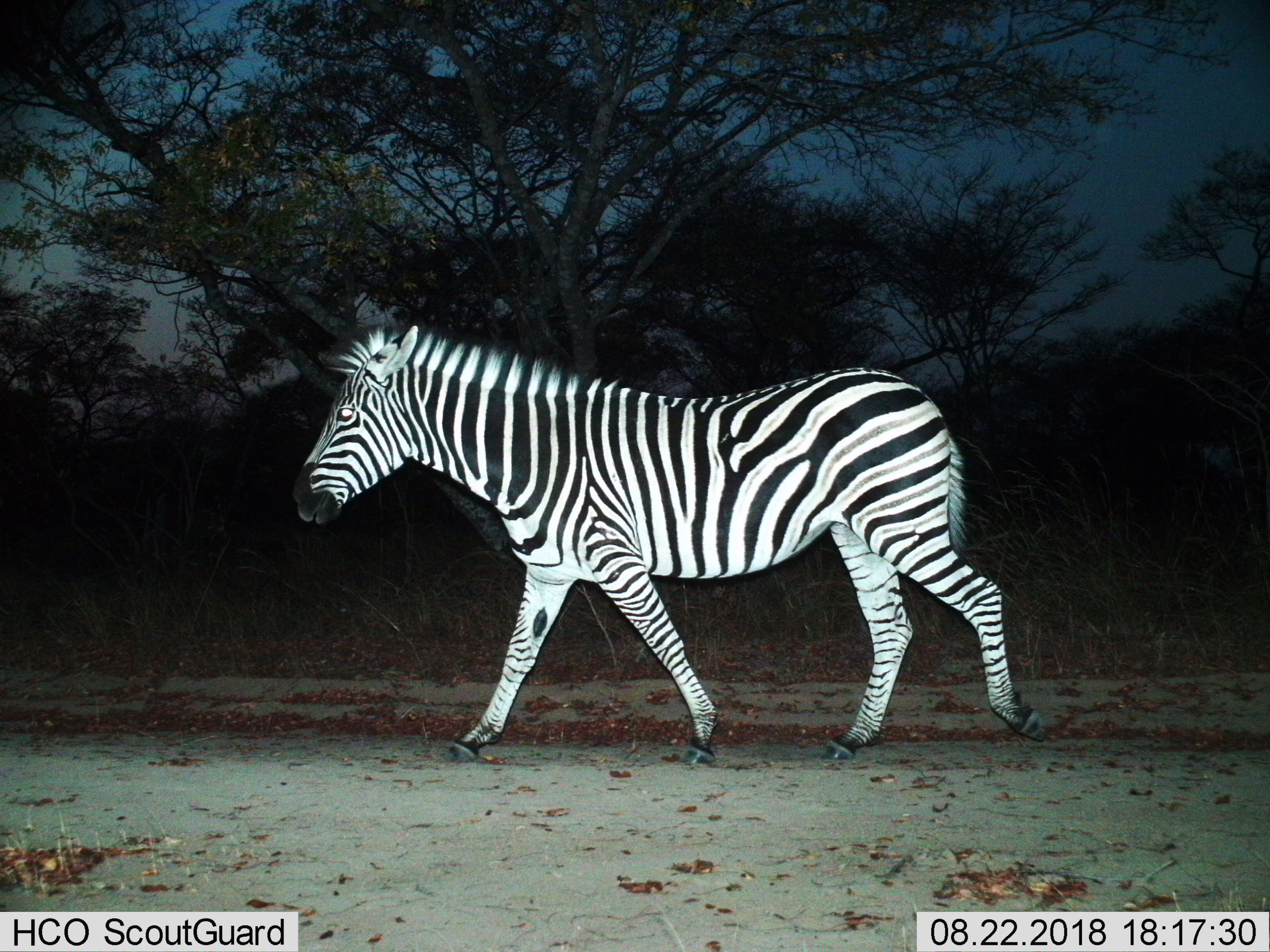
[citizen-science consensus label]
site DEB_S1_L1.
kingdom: Animalia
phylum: Chordata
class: Mammalia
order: Perissodactyla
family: Equidae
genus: Equus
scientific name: Equus quagga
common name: plains zebra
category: zebraplains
Zebraplains (plains zebra) (Equus quagga), count 1. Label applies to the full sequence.